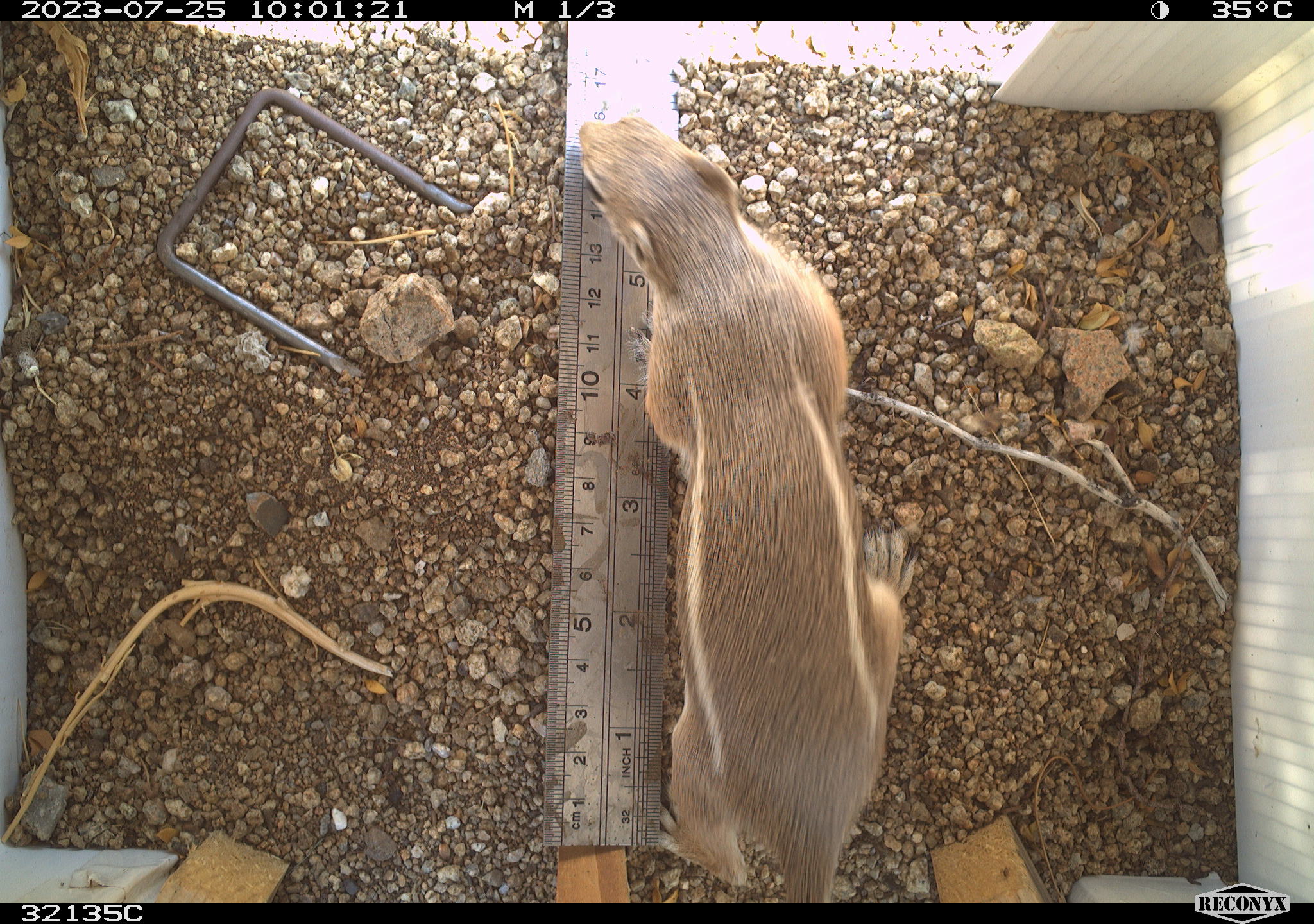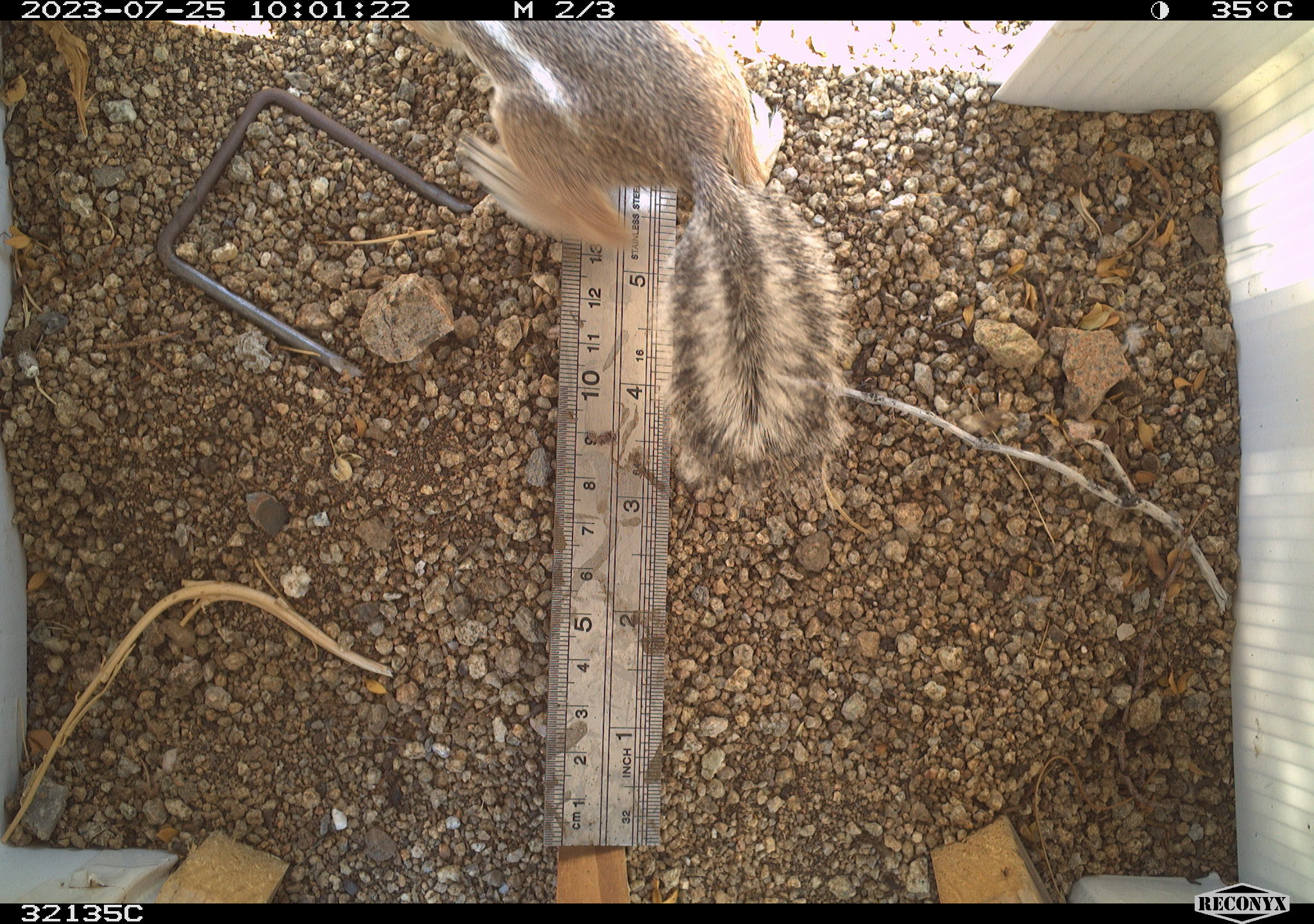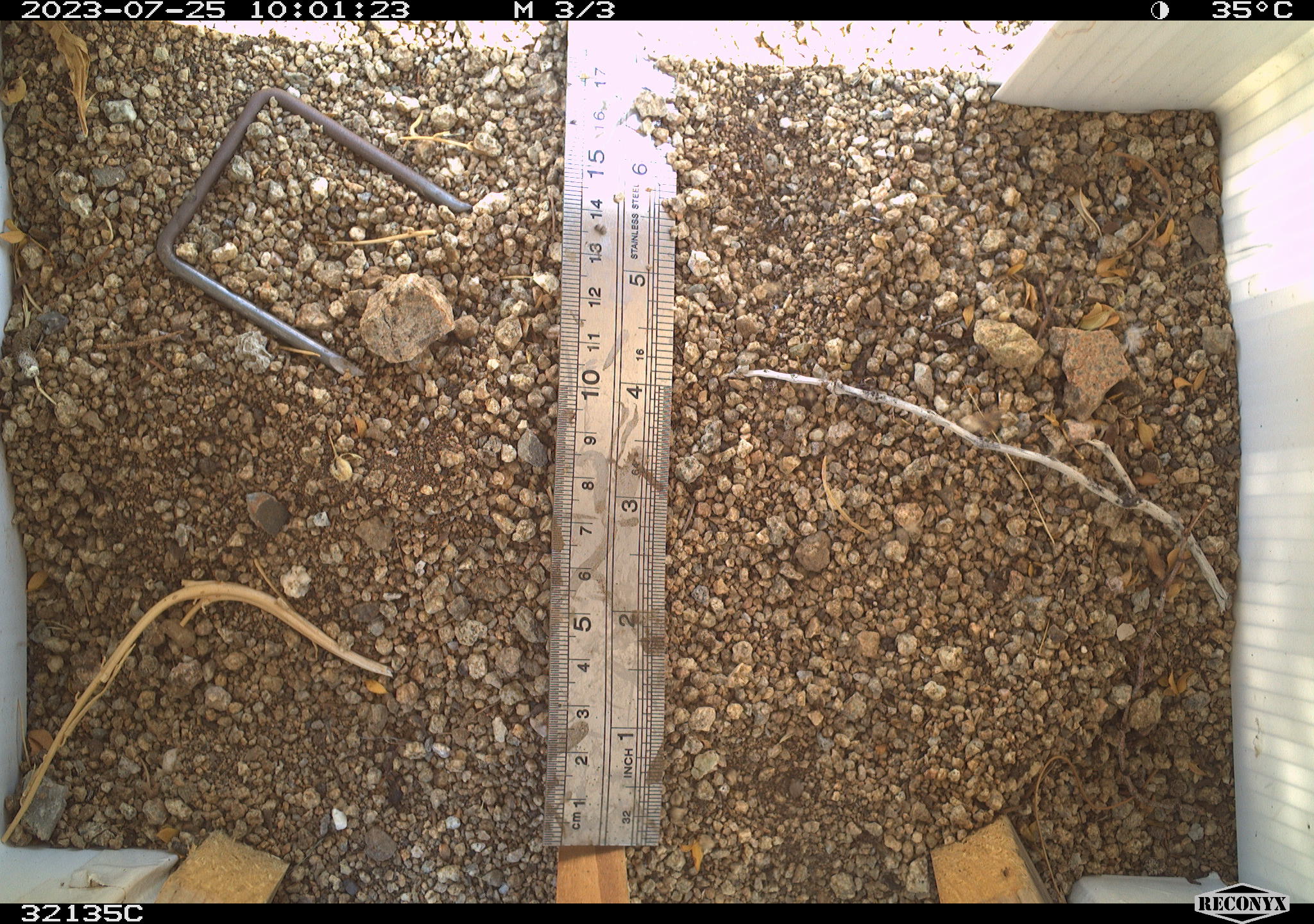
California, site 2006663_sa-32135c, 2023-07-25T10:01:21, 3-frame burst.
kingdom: Animalia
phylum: Chordata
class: Mammalia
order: Rodentia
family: Sciuridae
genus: Ammospermophilus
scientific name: Ammospermophilus leucurus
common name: white-tailed antelope squirrel